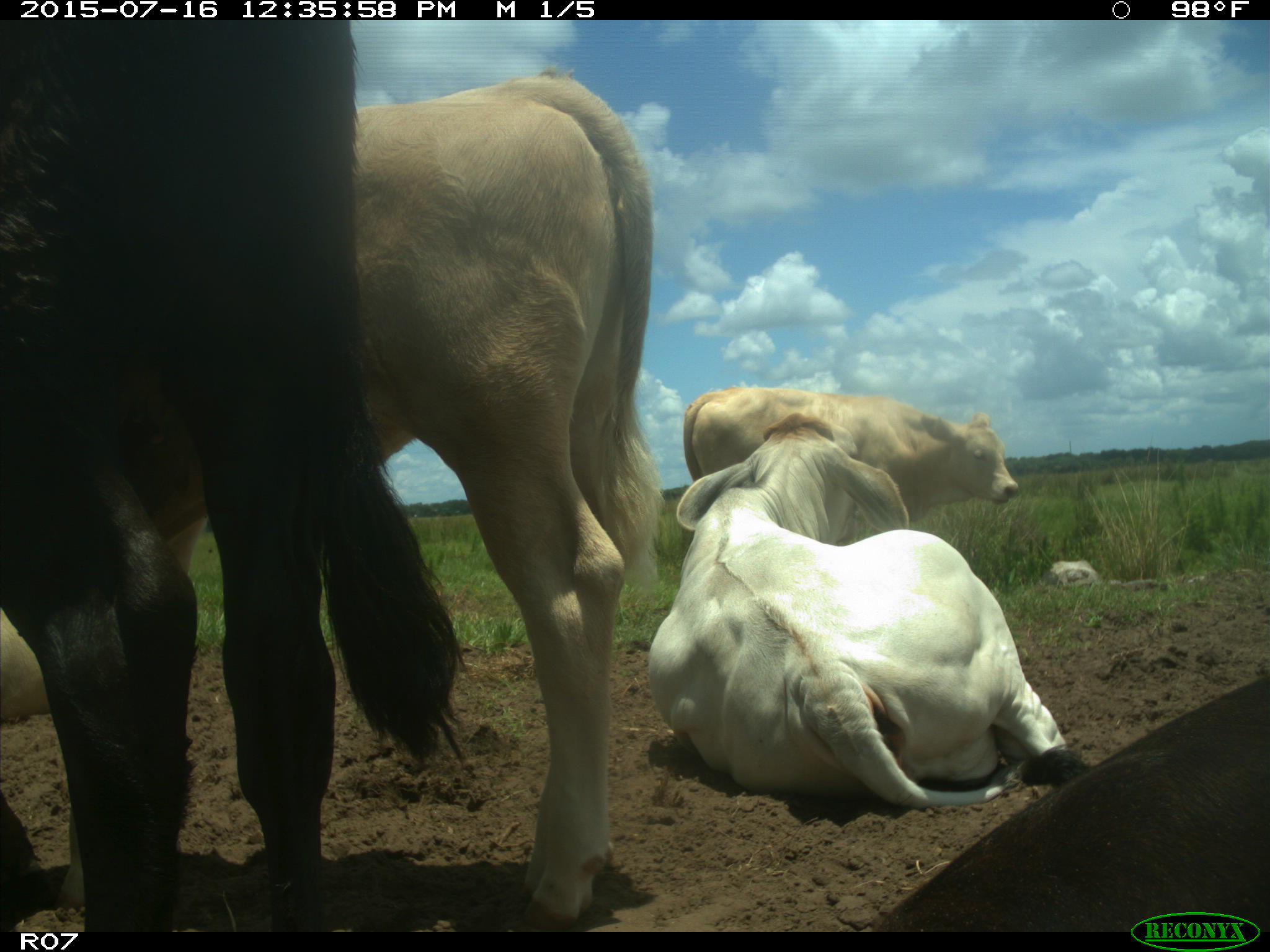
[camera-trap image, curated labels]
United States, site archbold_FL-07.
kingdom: Animalia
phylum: Chordata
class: Mammalia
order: Artiodactyla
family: Bovidae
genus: Bos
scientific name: Bos taurus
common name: domestic cow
Bos taurus (domestic cow).